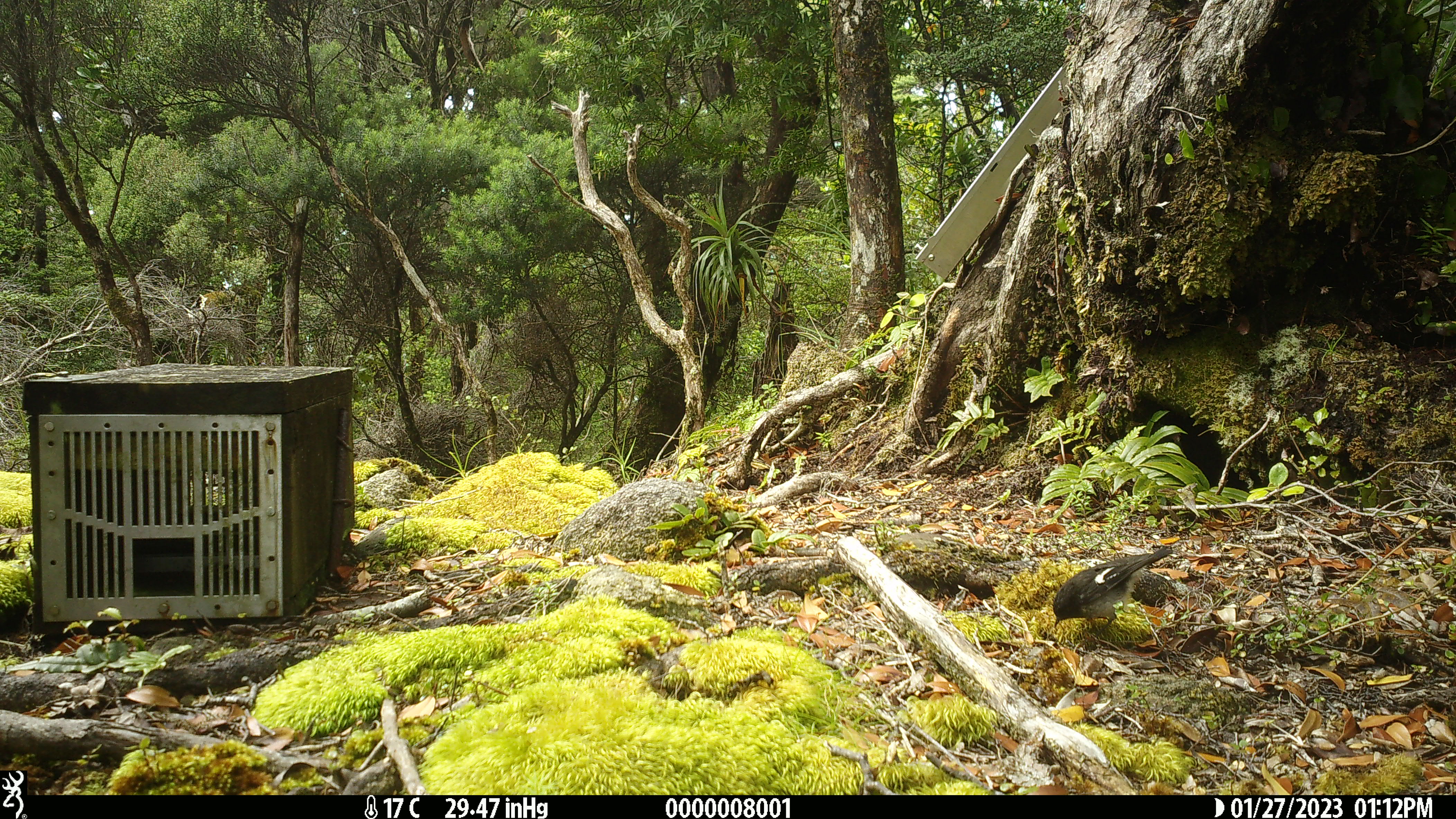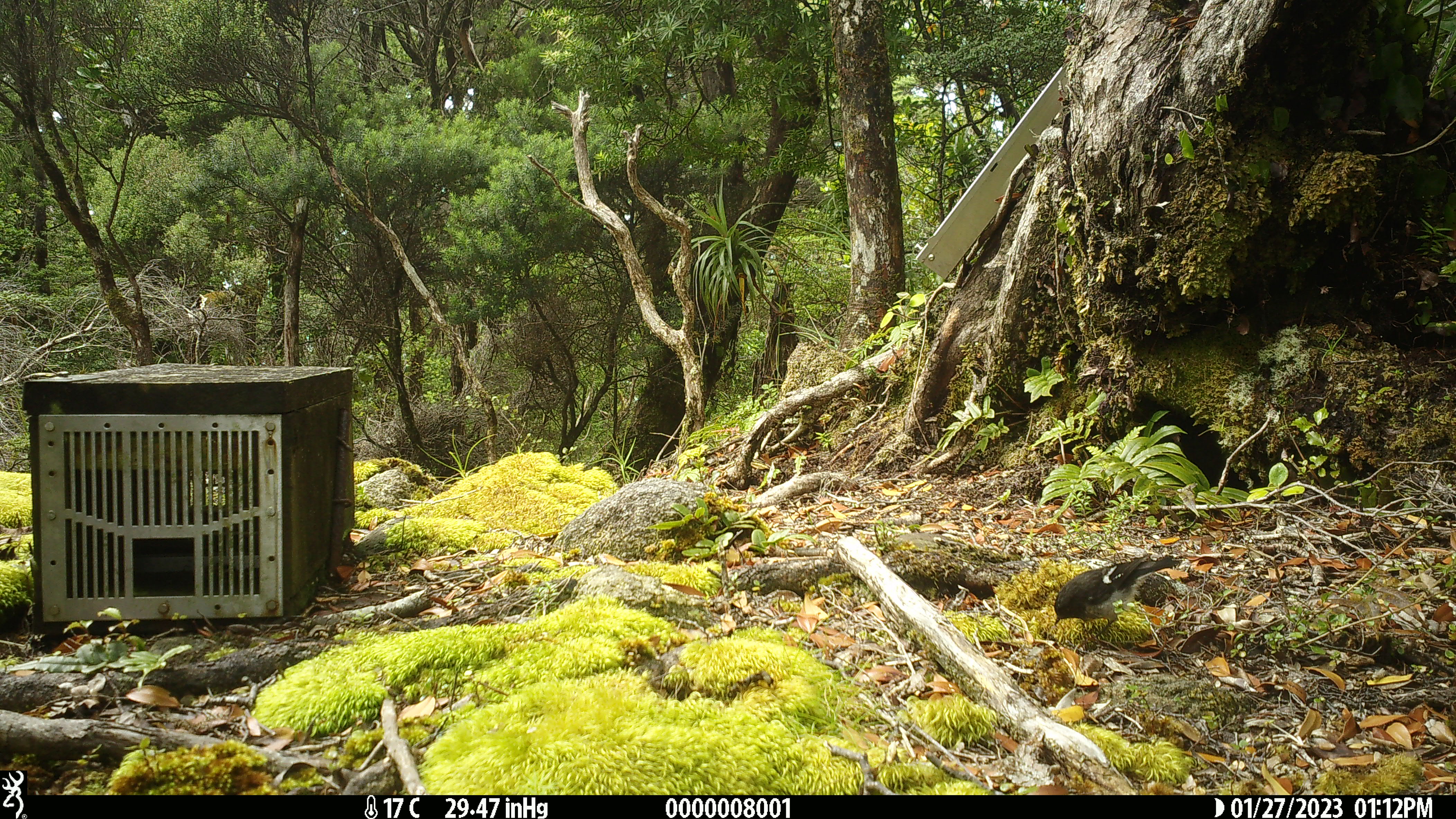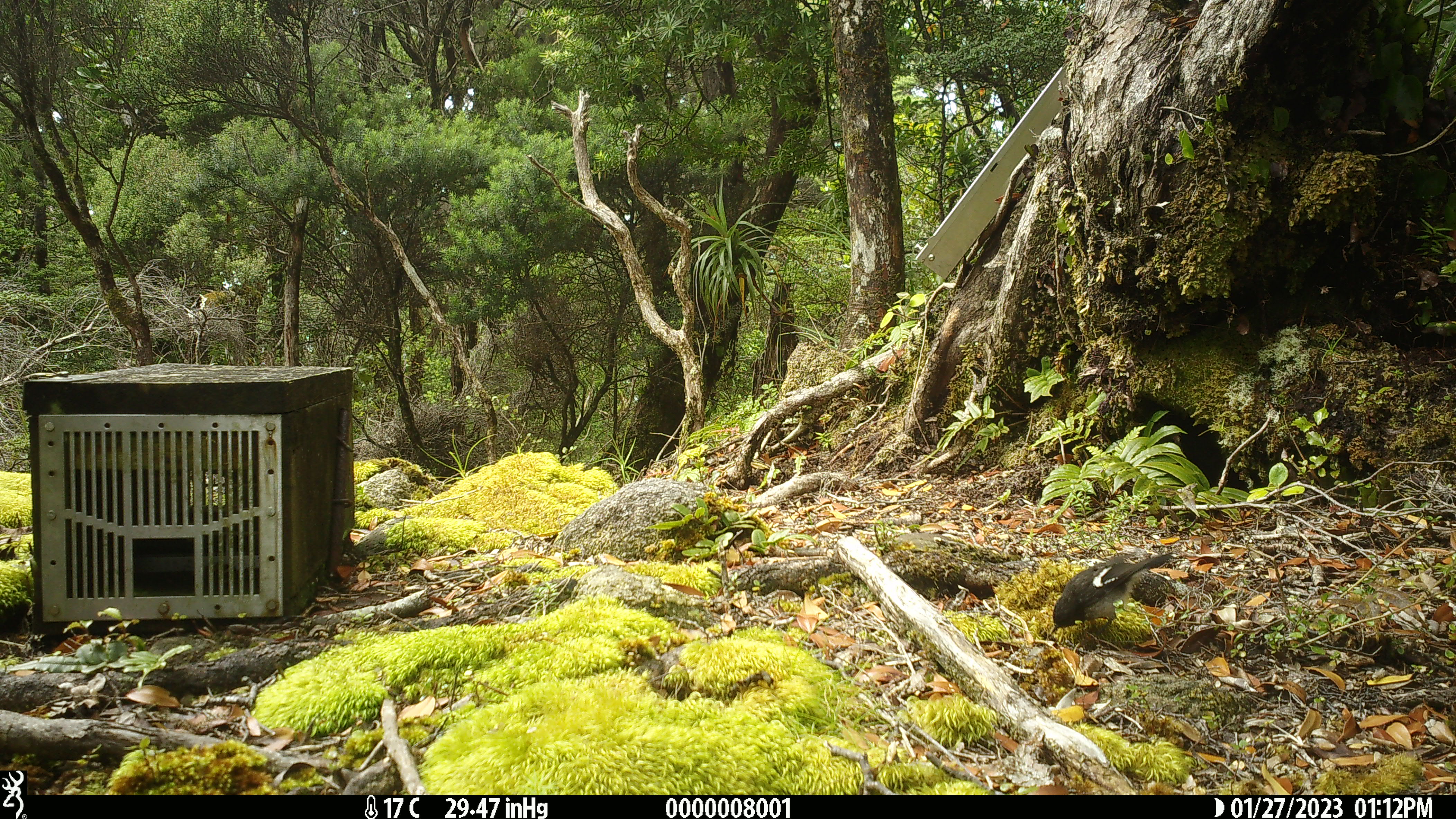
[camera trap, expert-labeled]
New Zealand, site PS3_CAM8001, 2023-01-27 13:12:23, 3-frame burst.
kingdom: Animalia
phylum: Chordata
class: Aves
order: Passeriformes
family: Petroicidae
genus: Petroica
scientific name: Petroica macrocephala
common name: tomtit